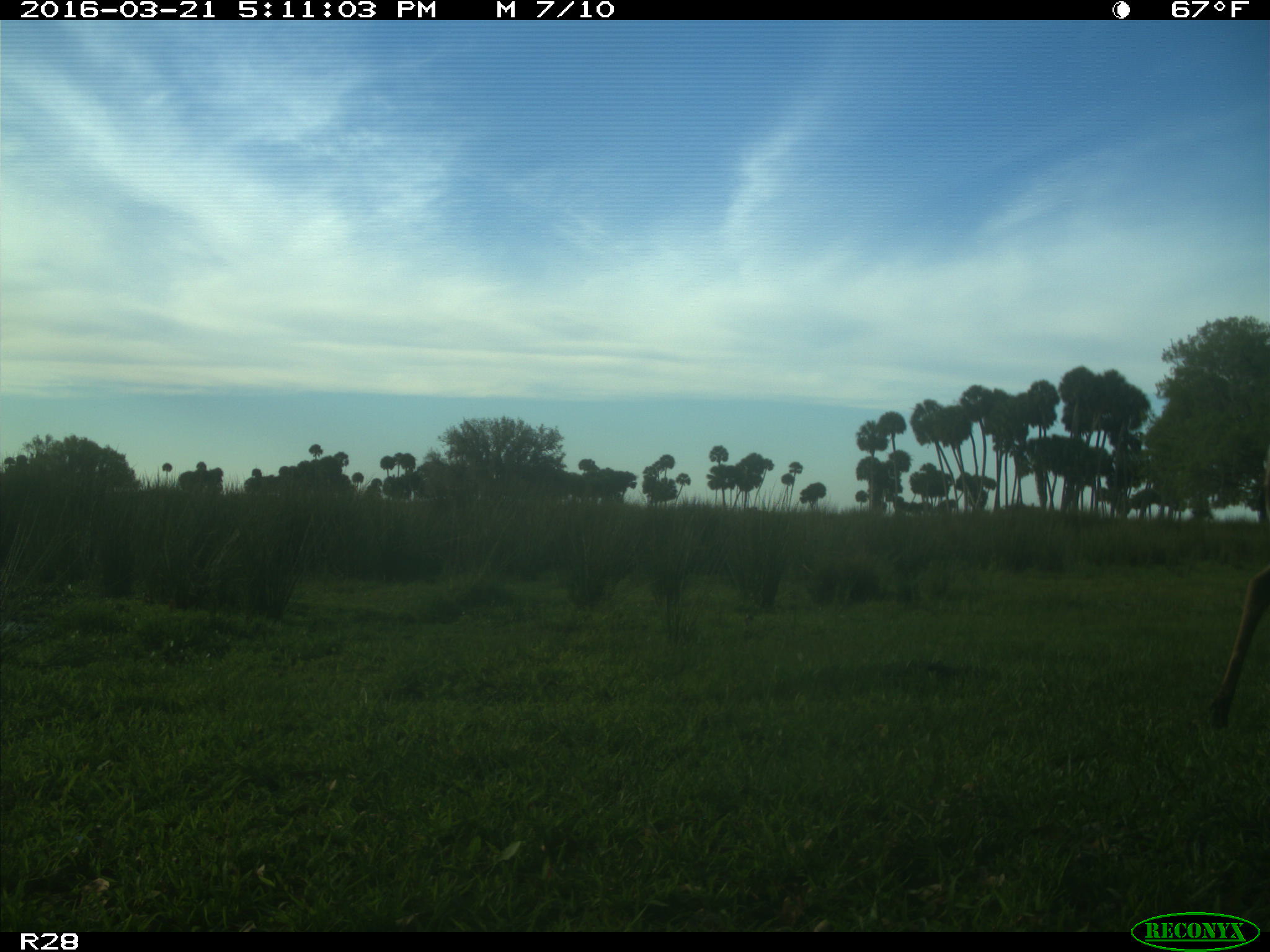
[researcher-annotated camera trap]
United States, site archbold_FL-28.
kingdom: Animalia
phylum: Chordata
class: Mammalia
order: Artiodactyla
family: Cervidae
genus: Odocoileus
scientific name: Odocoileus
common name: deer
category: unidentified deer